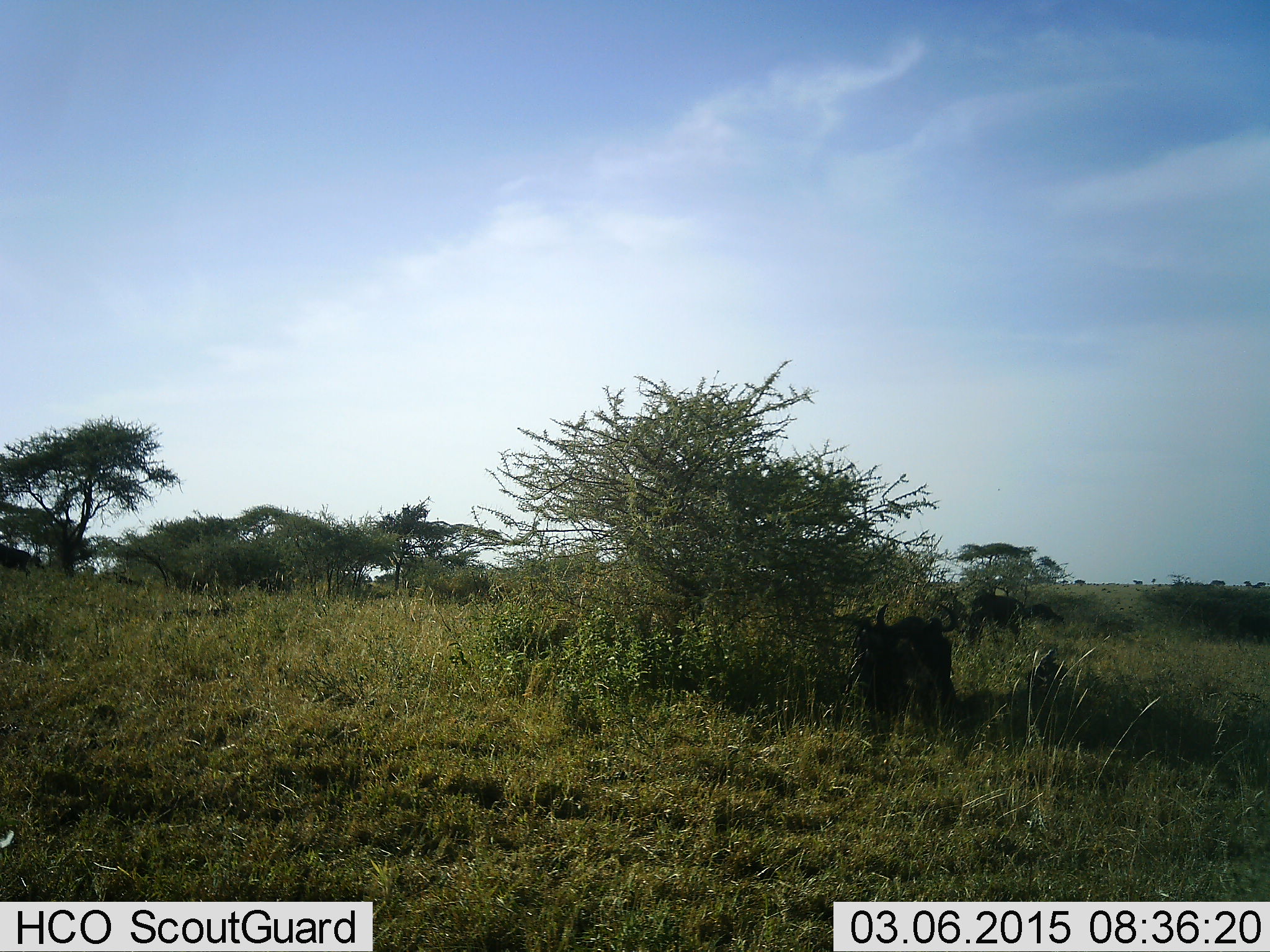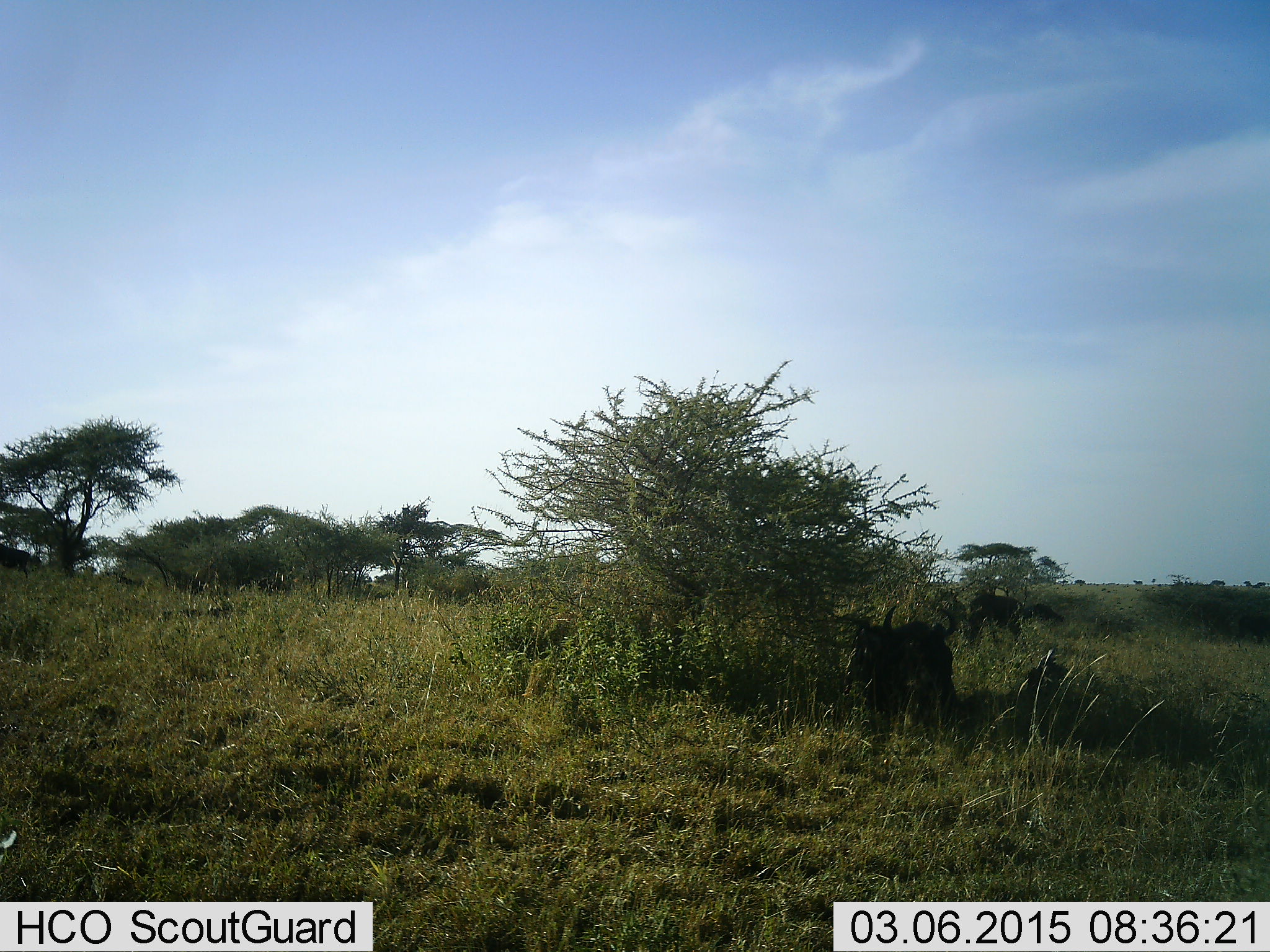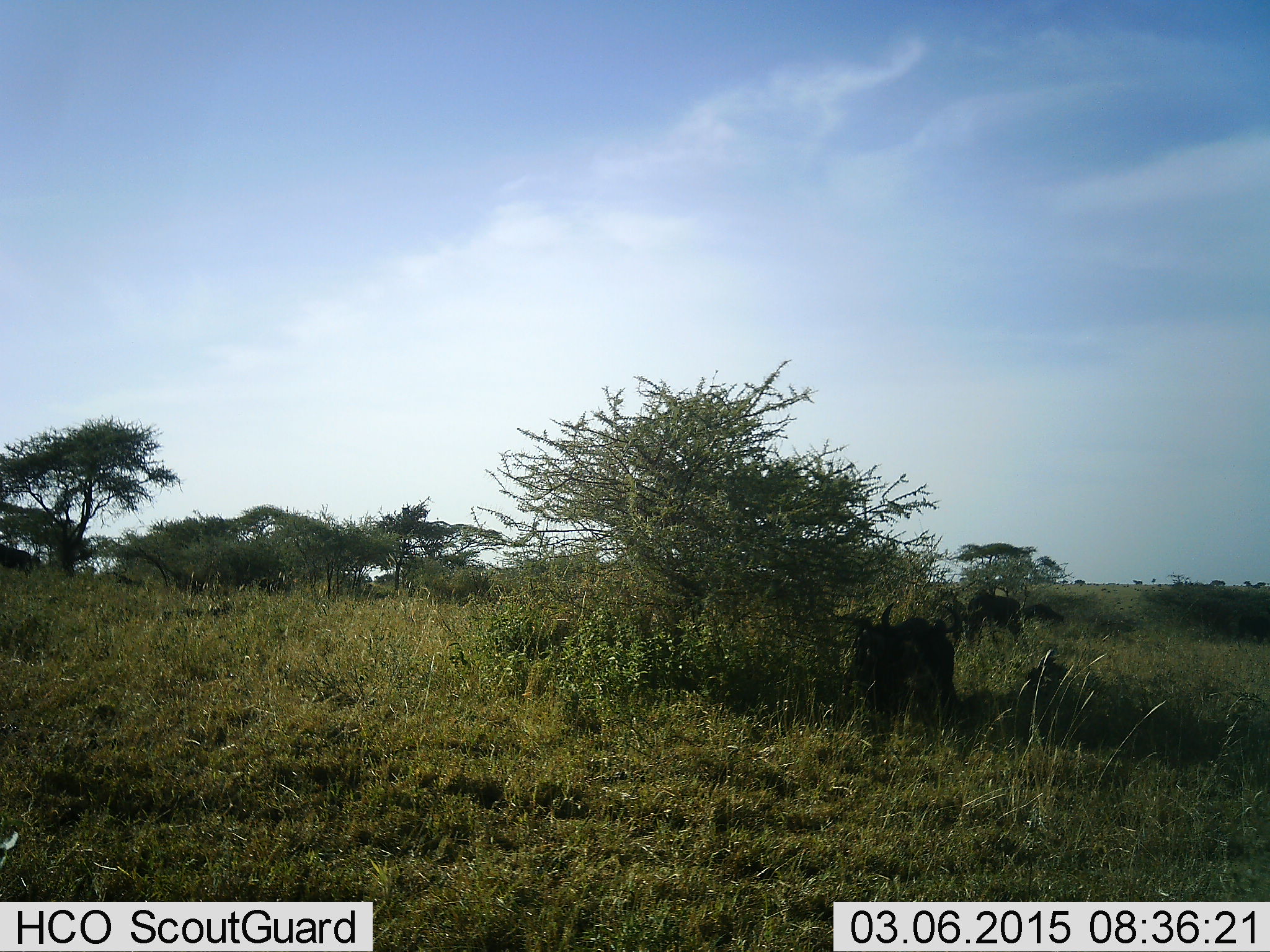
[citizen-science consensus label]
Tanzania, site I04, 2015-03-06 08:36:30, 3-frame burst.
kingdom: Animalia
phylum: Chordata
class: Mammalia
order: Artiodactyla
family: Bovidae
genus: Connochaetes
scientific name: Connochaetes taurinus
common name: blue wildebeest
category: wildebeest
Wildebeest (blue wildebeest) (Connochaetes taurinus), count 2. Behavior (volunteer vote fractions): standing 20%, resting 80%, moving 0%, interacting 0%. Young present (vote fraction): 0%. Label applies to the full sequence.